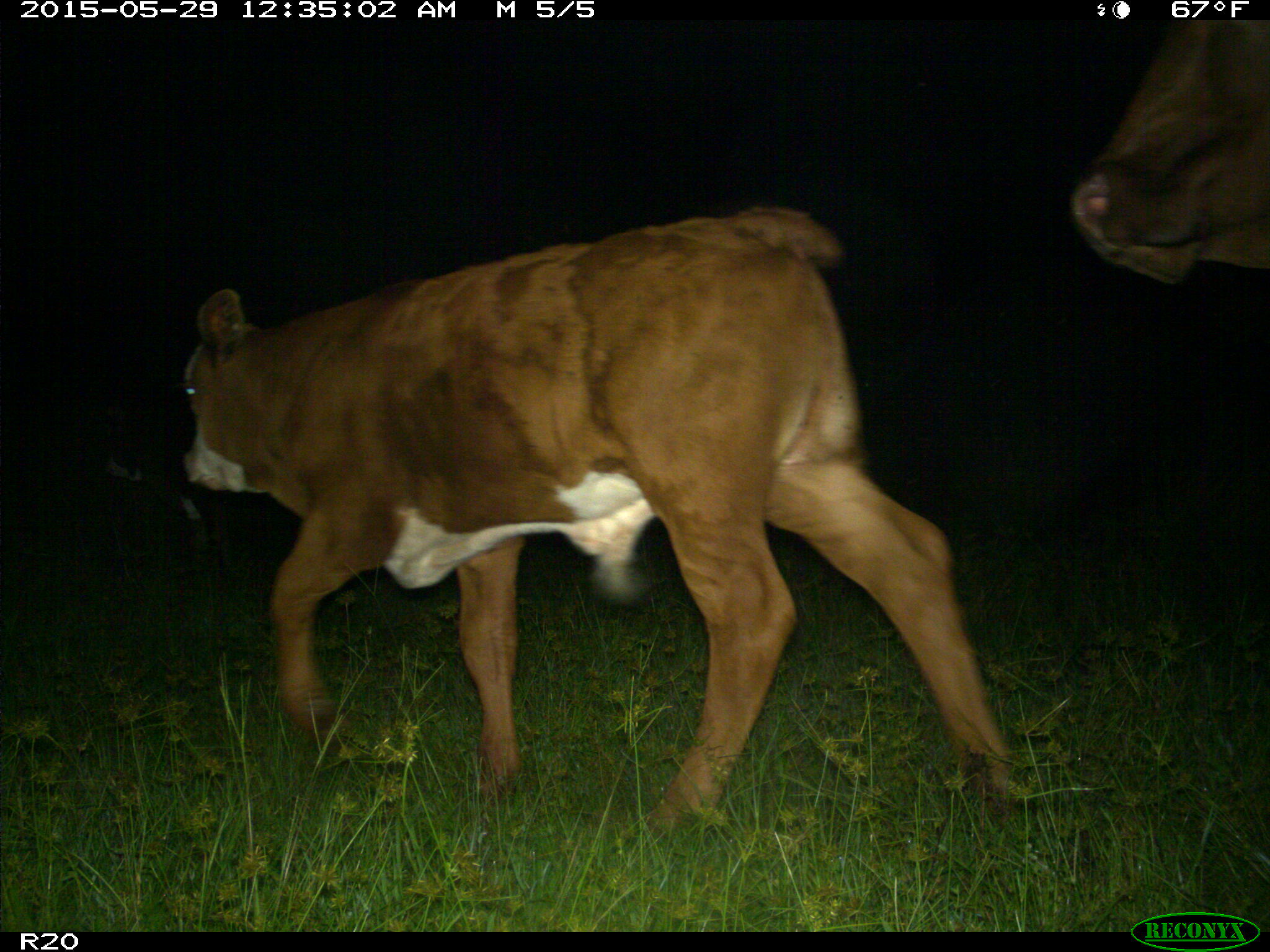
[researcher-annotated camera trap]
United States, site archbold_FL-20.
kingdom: Animalia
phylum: Chordata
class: Mammalia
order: Artiodactyla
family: Bovidae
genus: Bos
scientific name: Bos taurus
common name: domestic cow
Bos taurus (domestic cow).